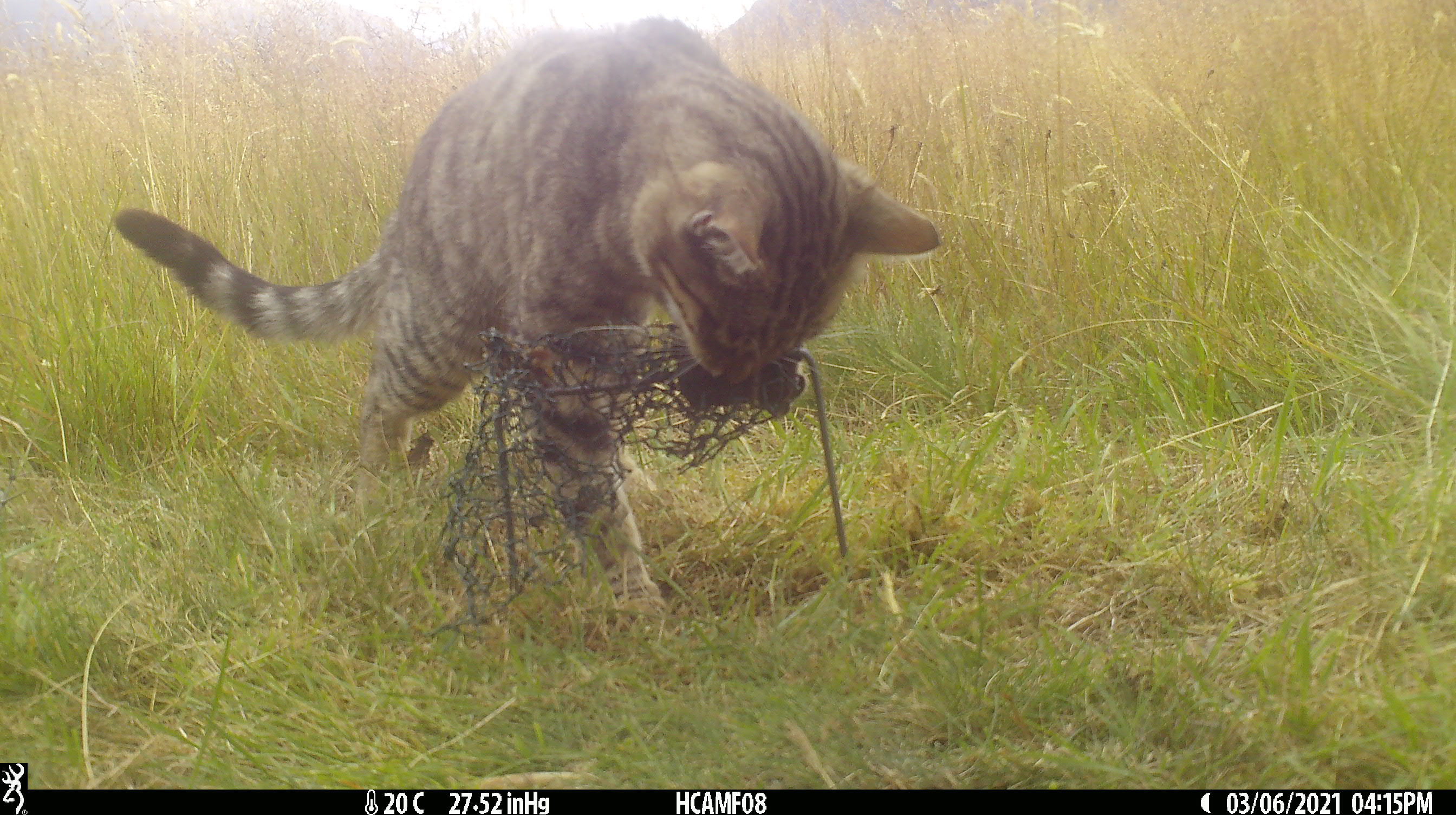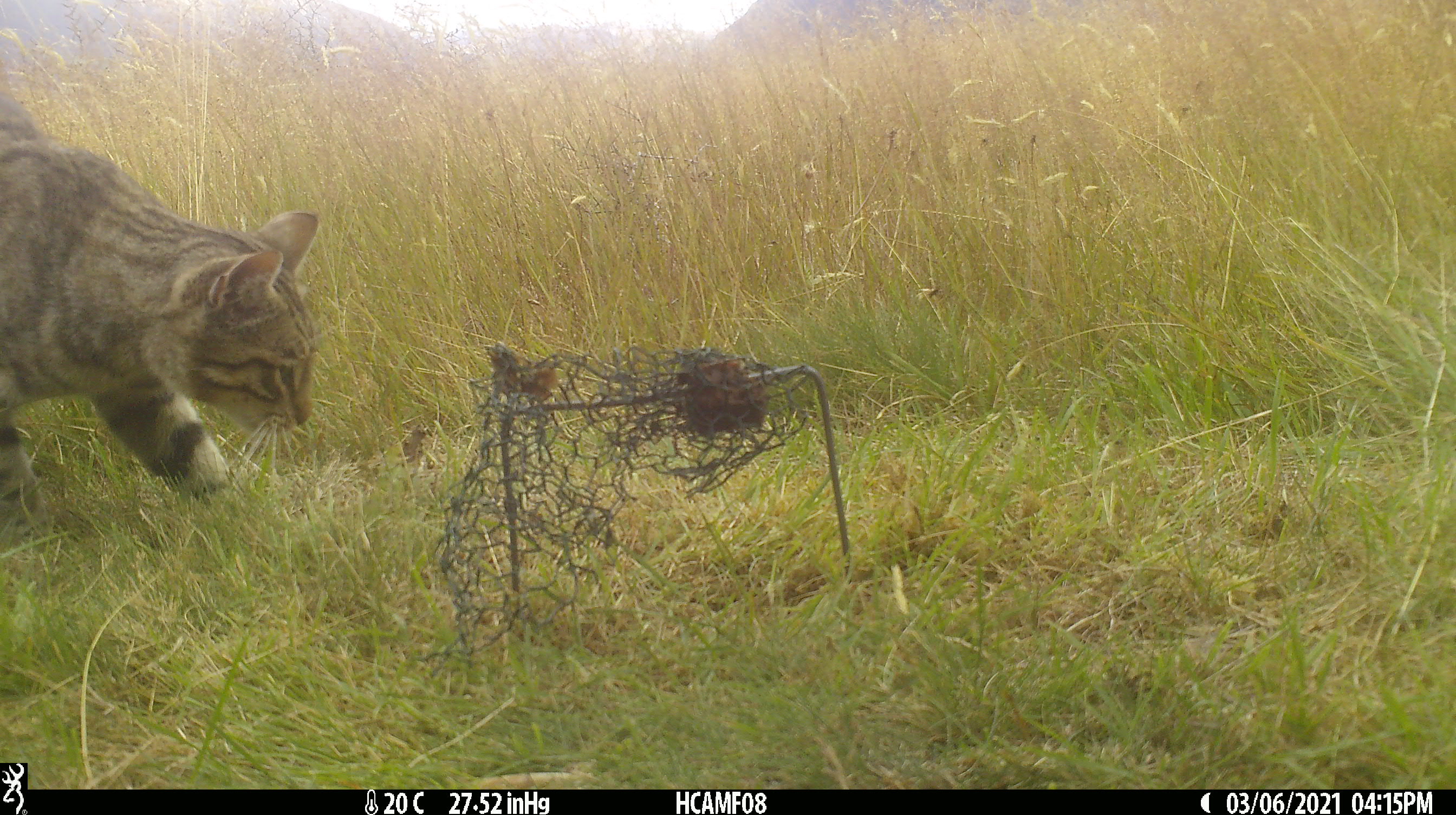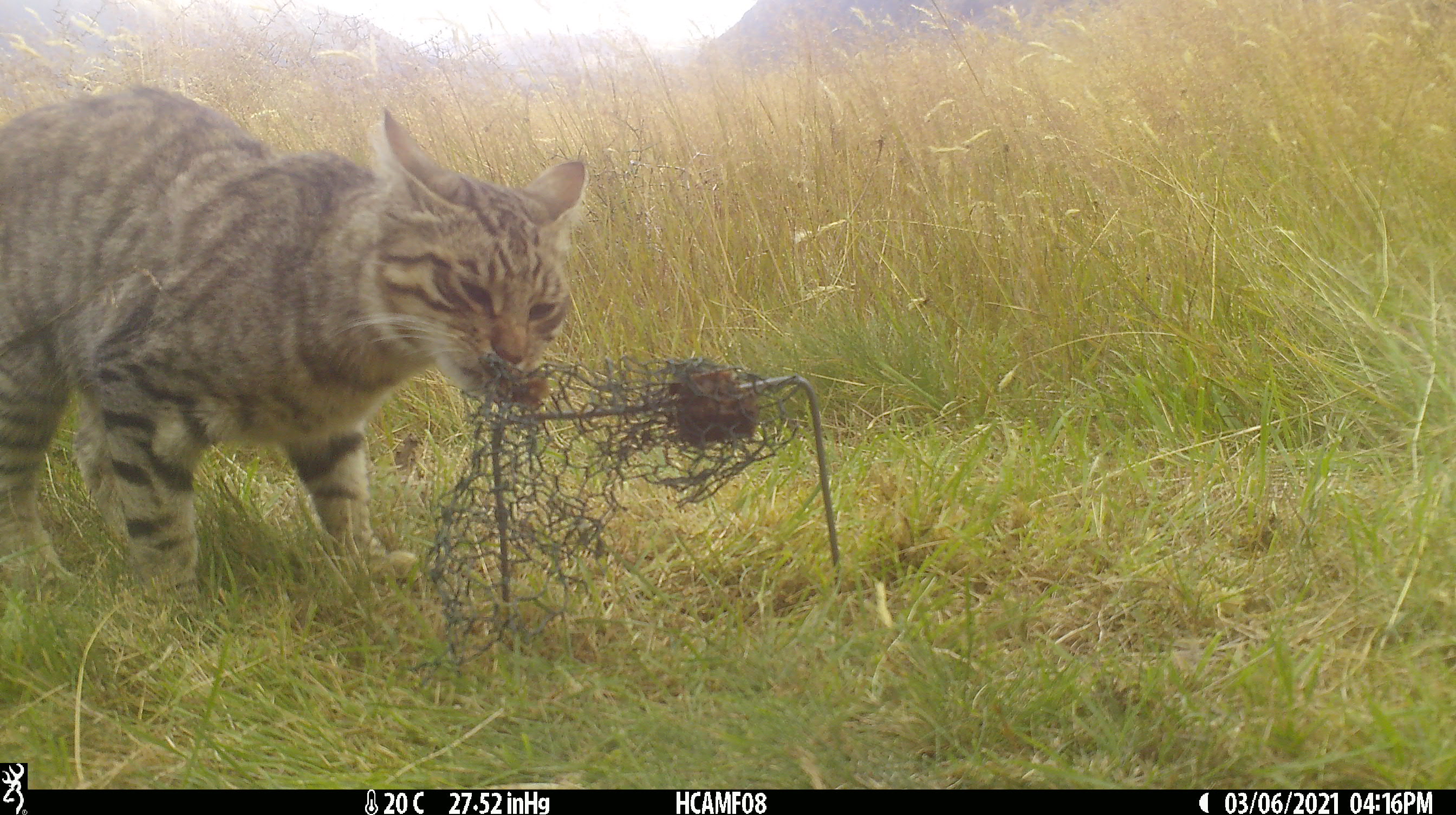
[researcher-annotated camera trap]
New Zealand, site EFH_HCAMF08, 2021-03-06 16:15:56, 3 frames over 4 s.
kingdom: Animalia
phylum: Chordata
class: Mammalia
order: Carnivora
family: Felidae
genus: Felis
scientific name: Felis catus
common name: domestic cat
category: cat